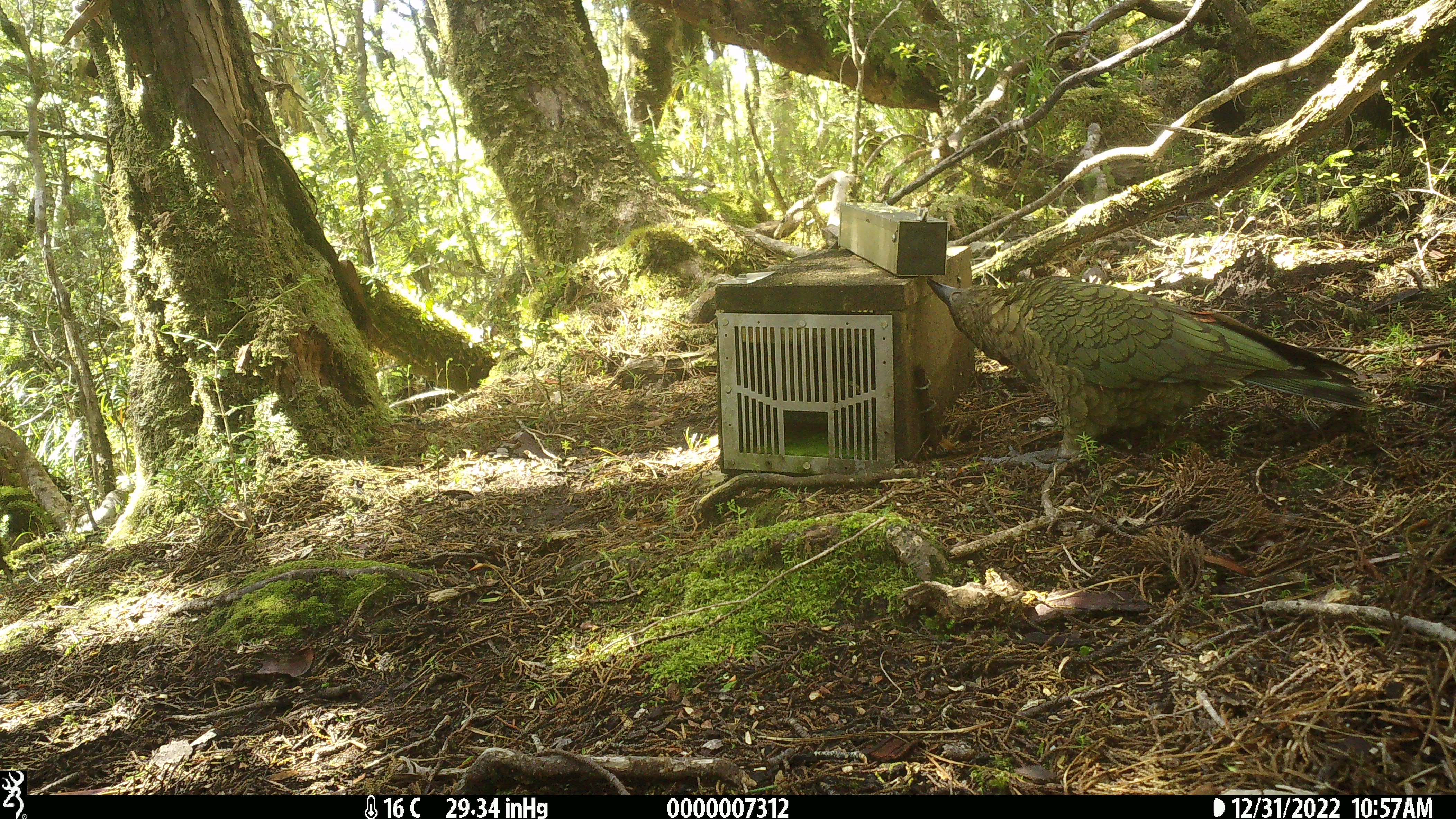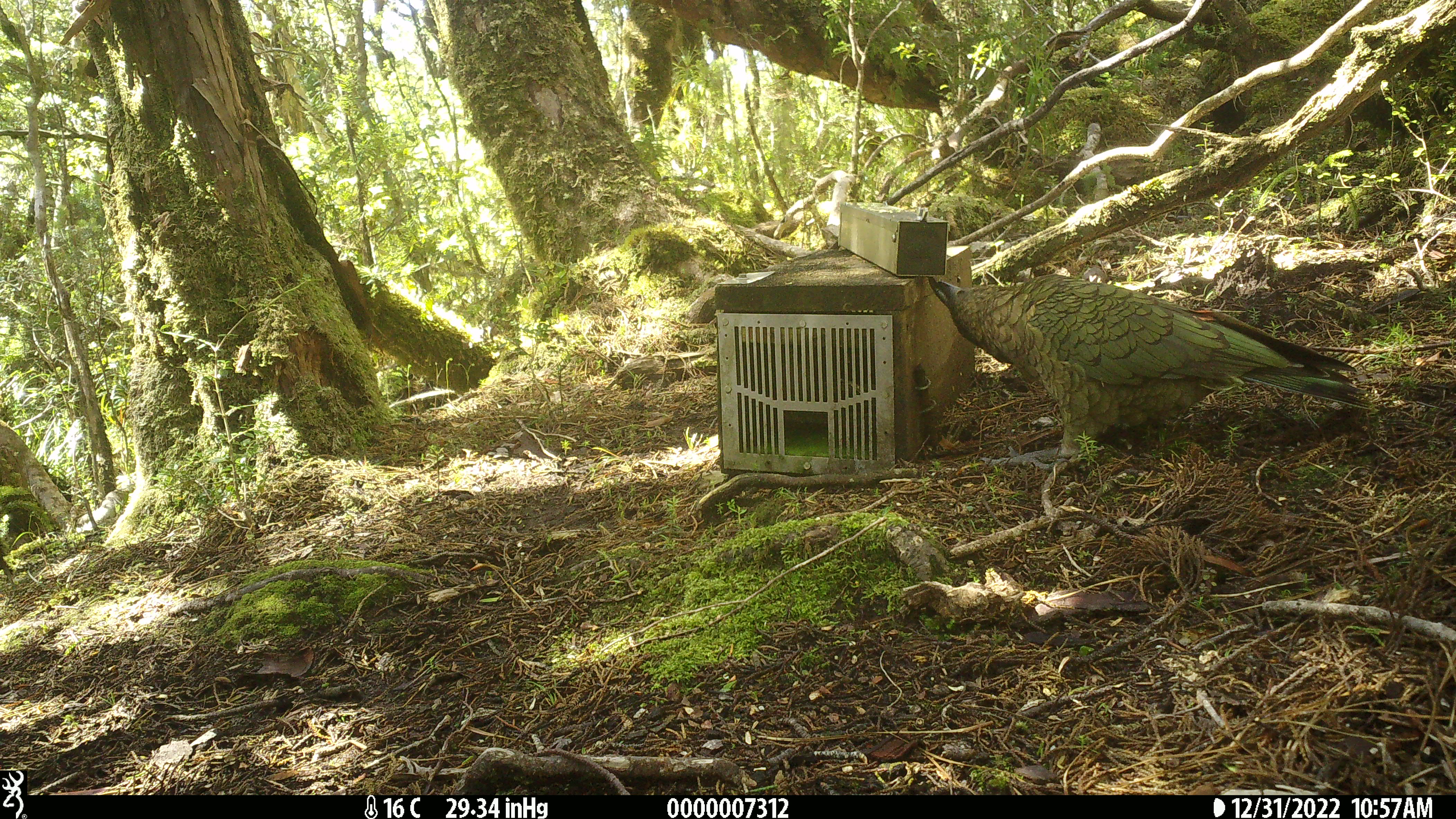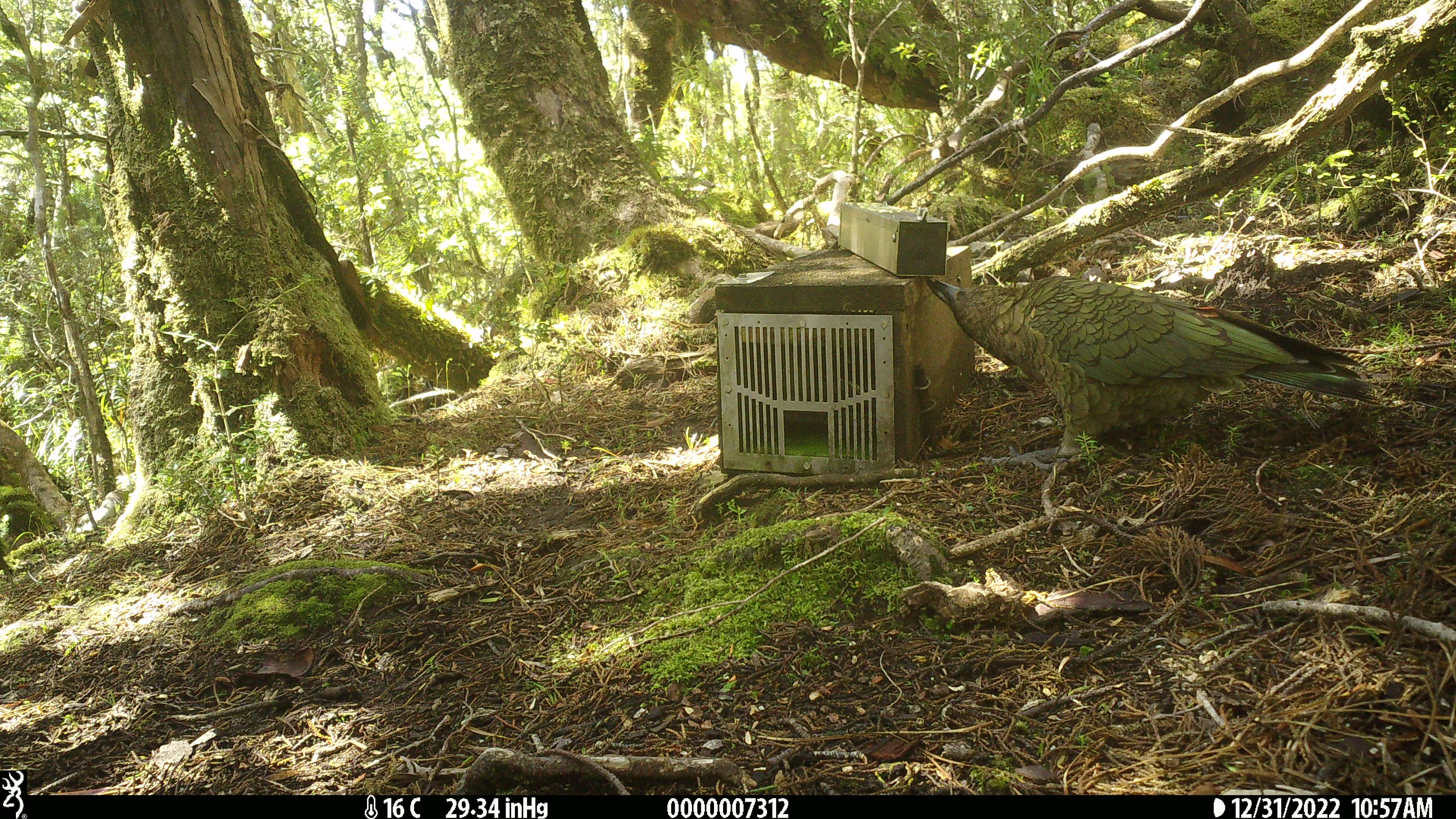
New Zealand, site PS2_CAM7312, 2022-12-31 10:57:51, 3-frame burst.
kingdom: Animalia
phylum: Chordata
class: Aves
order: Psittaciformes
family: Strigopidae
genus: Nestor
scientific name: Nestor notabilis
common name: kea